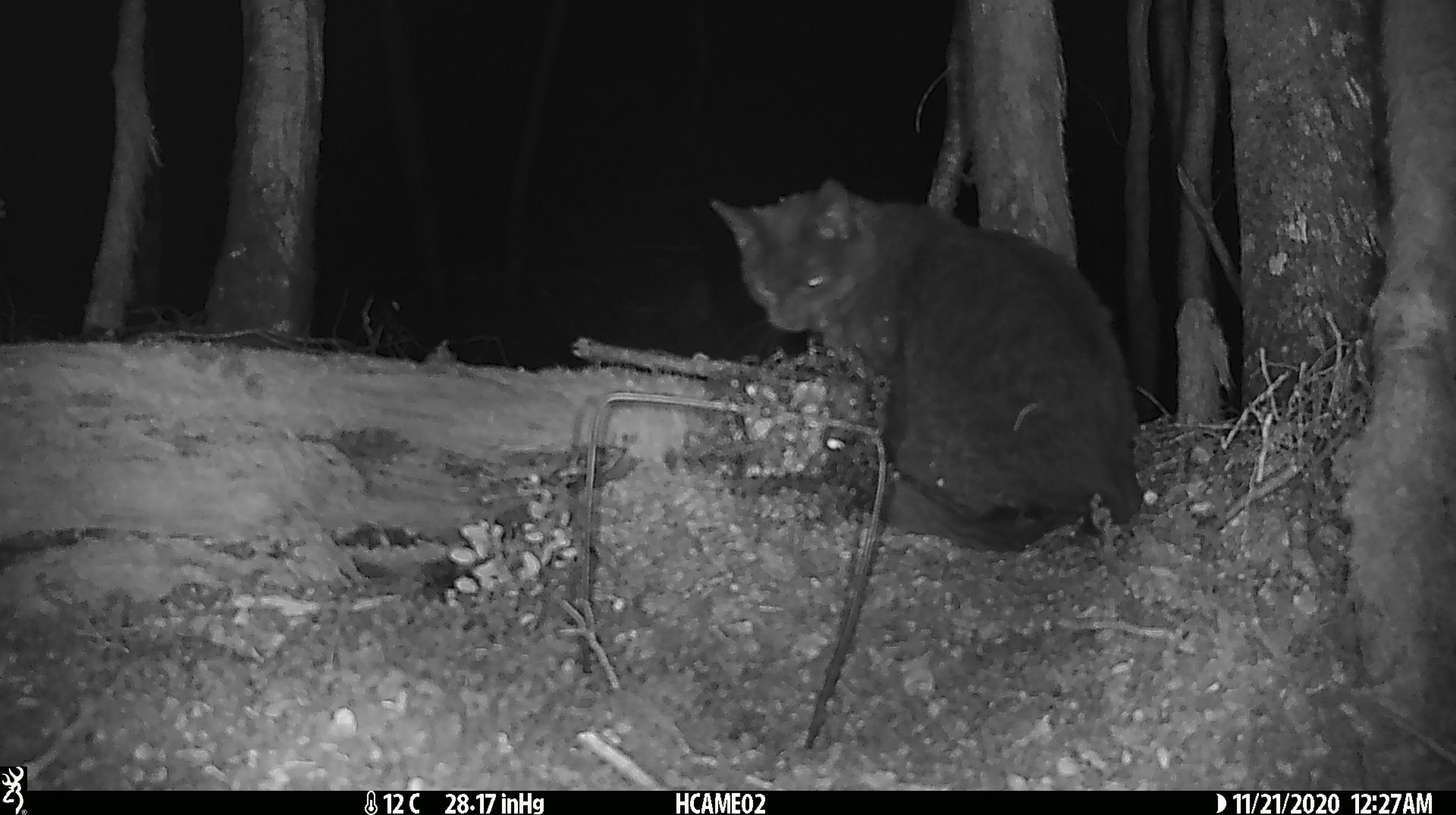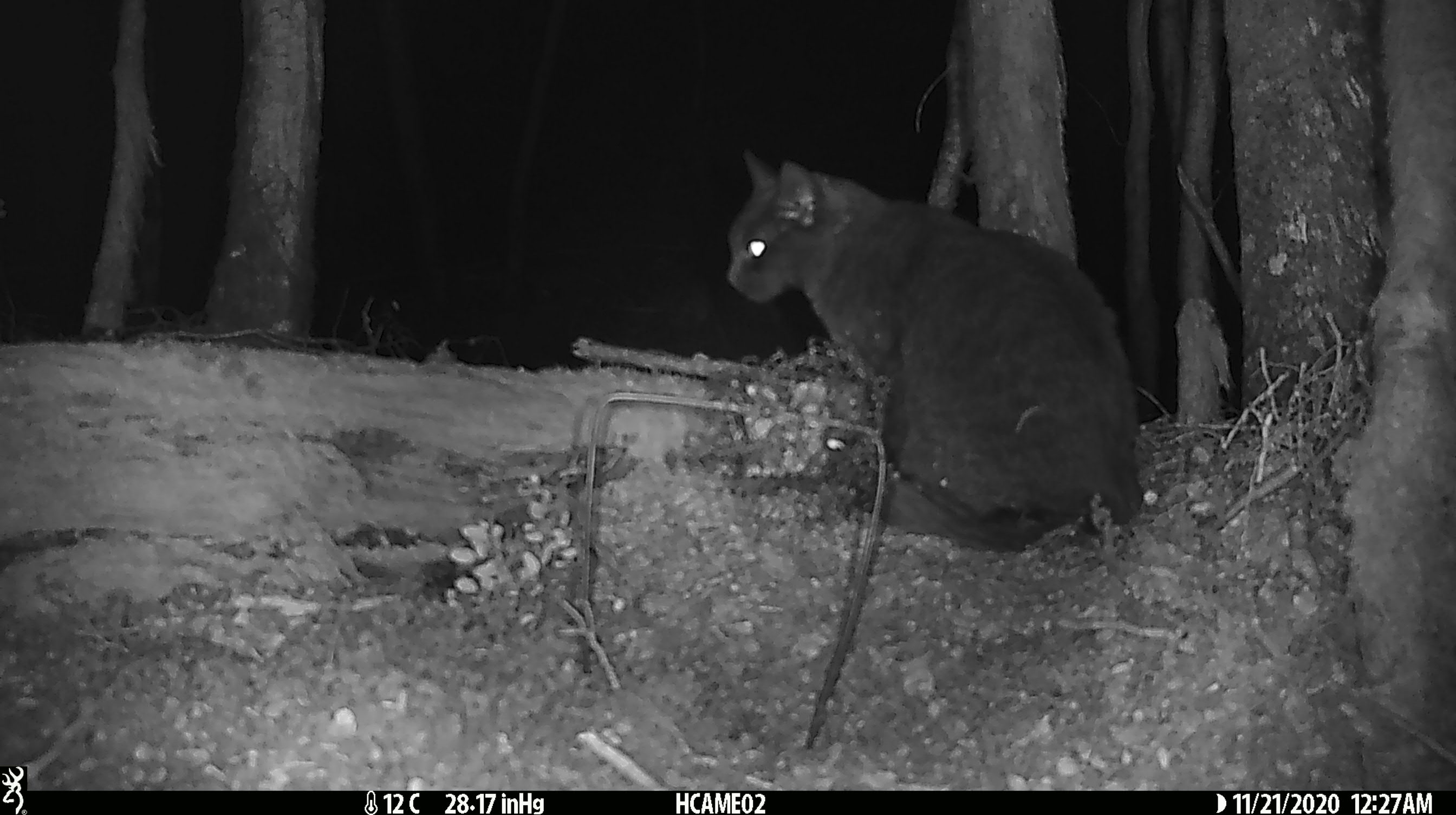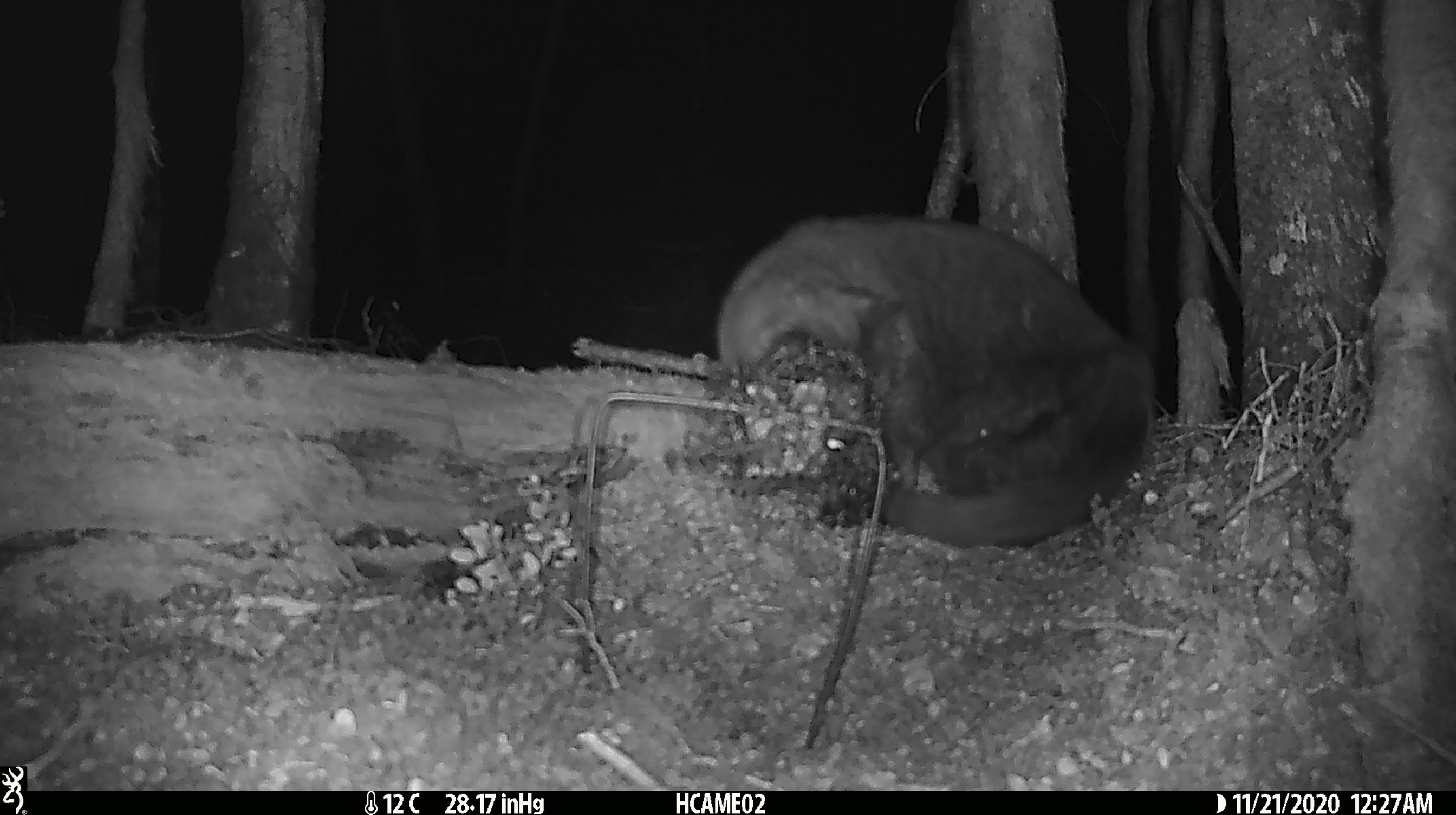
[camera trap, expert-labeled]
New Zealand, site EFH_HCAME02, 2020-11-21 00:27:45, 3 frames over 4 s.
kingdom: Animalia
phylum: Chordata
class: Mammalia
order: Carnivora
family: Felidae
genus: Felis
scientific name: Felis catus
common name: domestic cat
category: cat